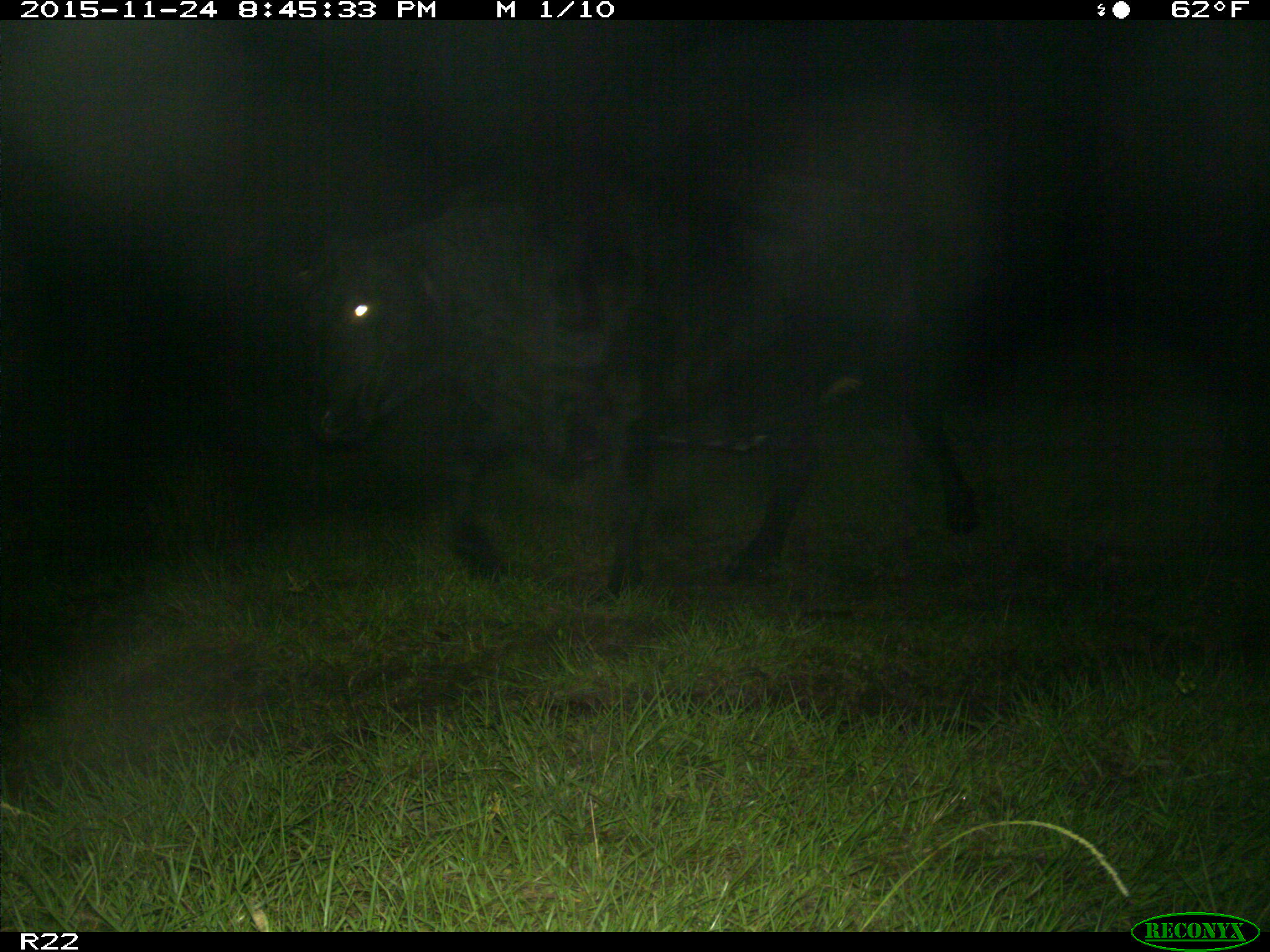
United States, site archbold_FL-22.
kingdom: Animalia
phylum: Chordata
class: Mammalia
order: Artiodactyla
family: Bovidae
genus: Bos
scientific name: Bos taurus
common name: domestic cow